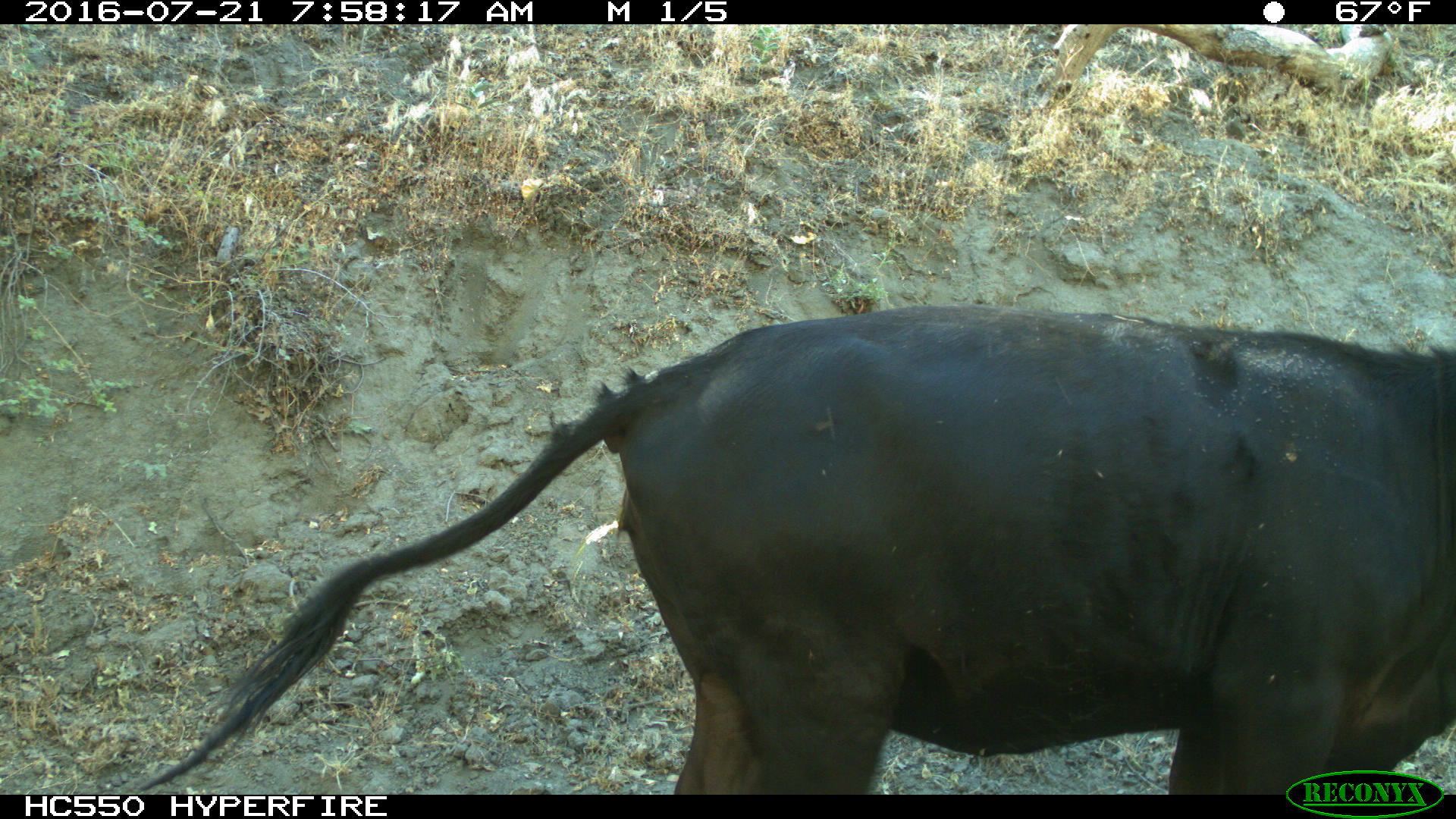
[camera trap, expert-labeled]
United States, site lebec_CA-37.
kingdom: Animalia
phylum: Chordata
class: Mammalia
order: Artiodactyla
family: Bovidae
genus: Bos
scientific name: Bos taurus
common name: domestic cow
Bos taurus (domestic cow).